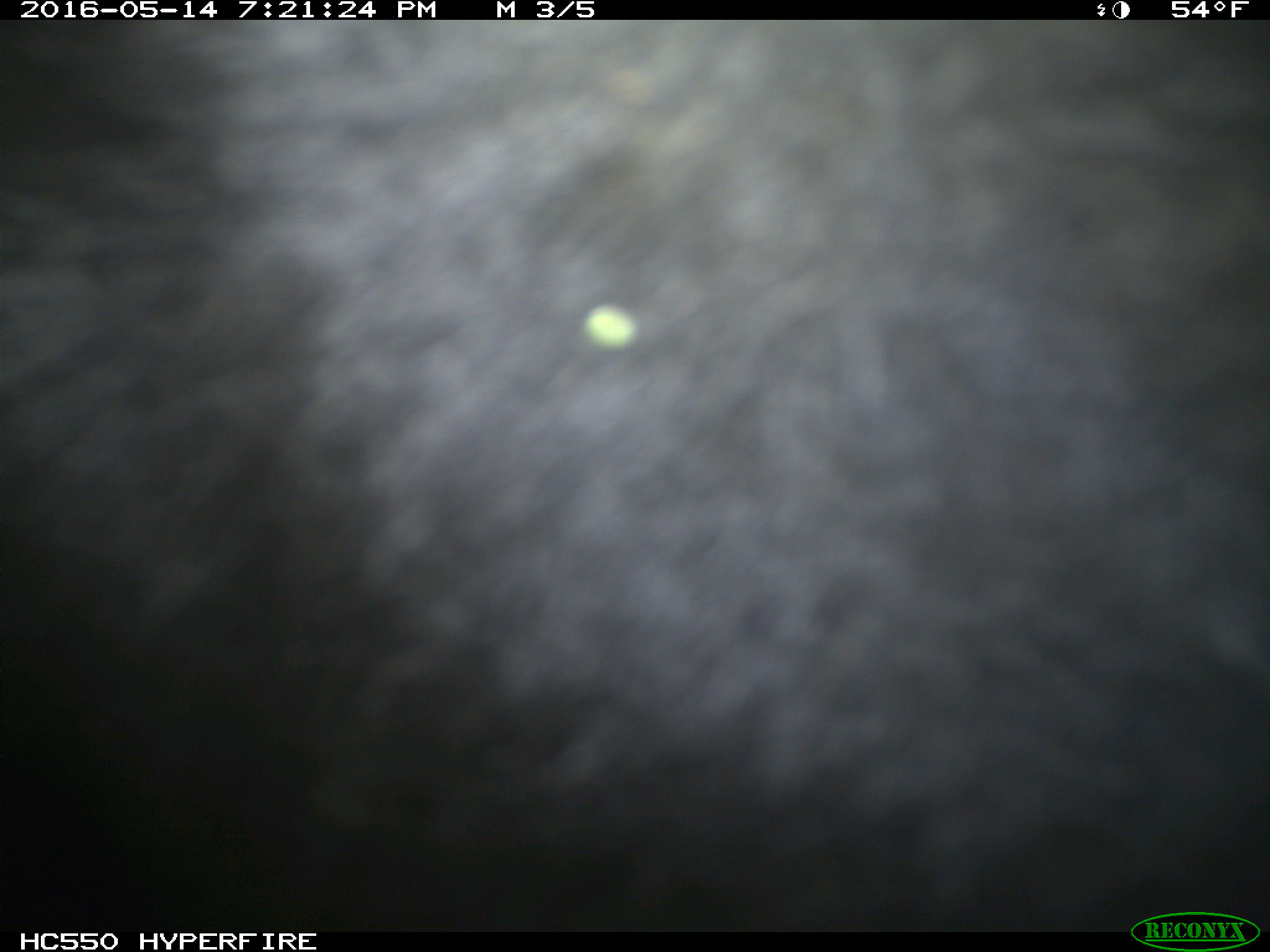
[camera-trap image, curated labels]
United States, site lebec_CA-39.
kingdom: Animalia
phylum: Chordata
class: Mammalia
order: Artiodactyla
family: Bovidae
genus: Bos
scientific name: Bos taurus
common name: domestic cow